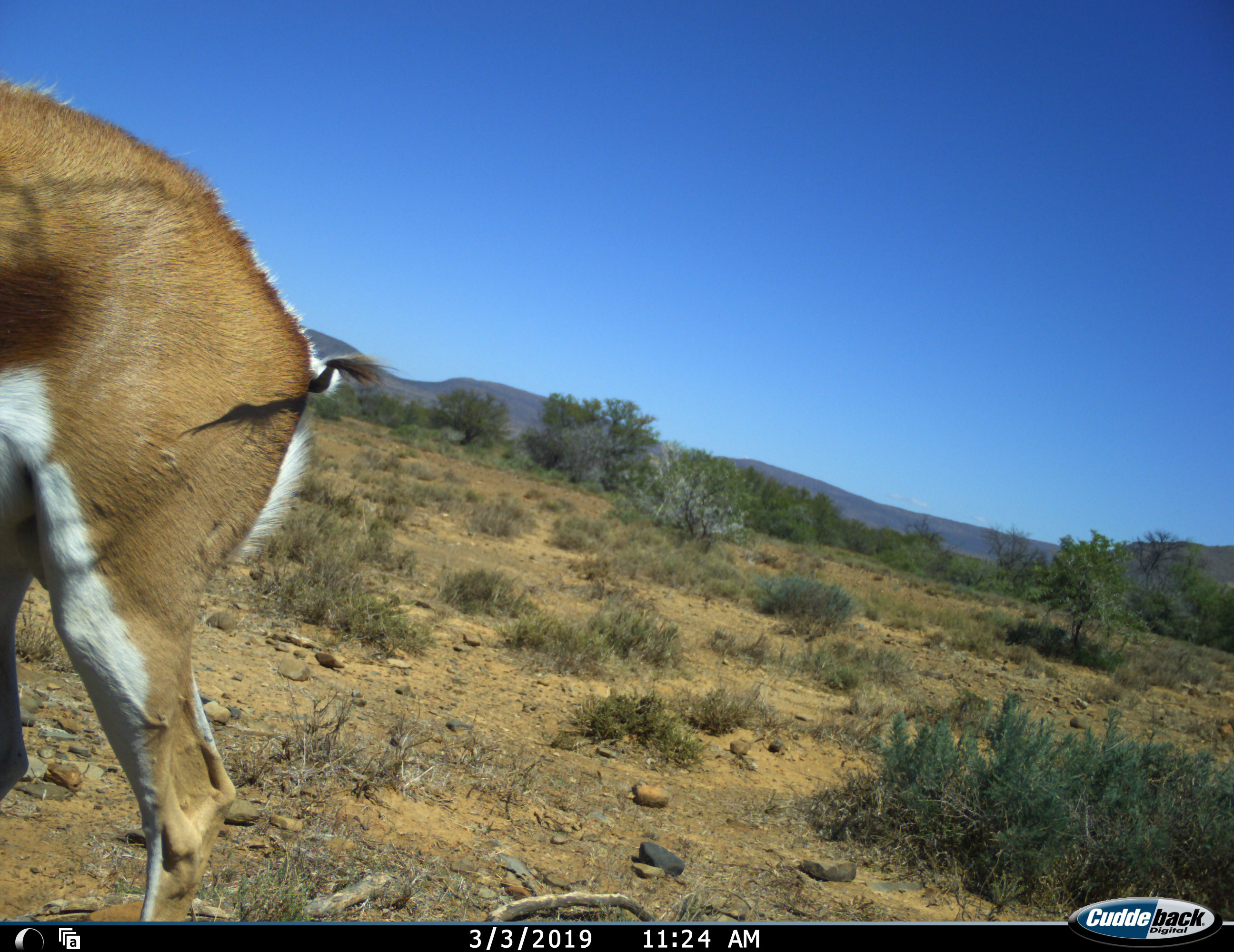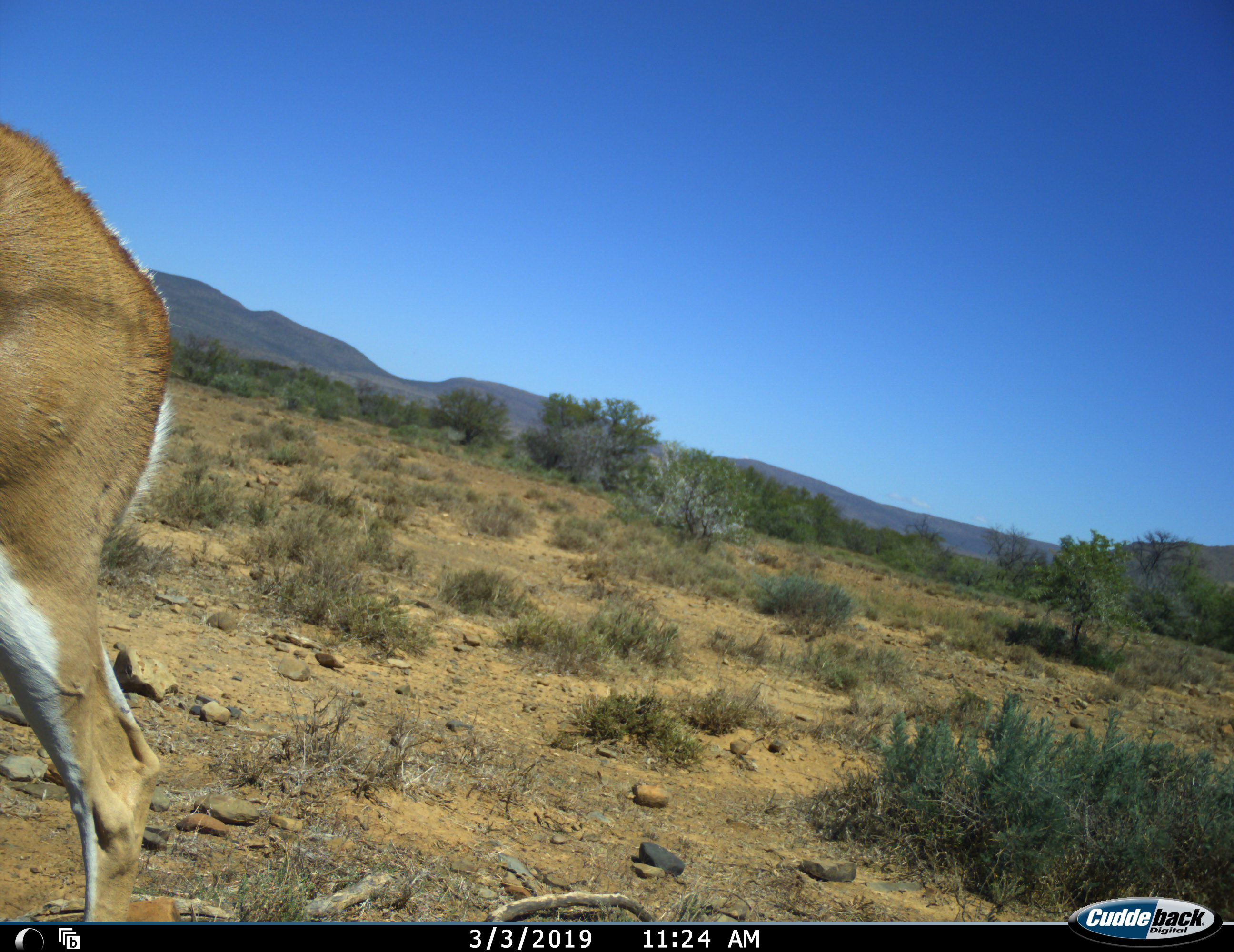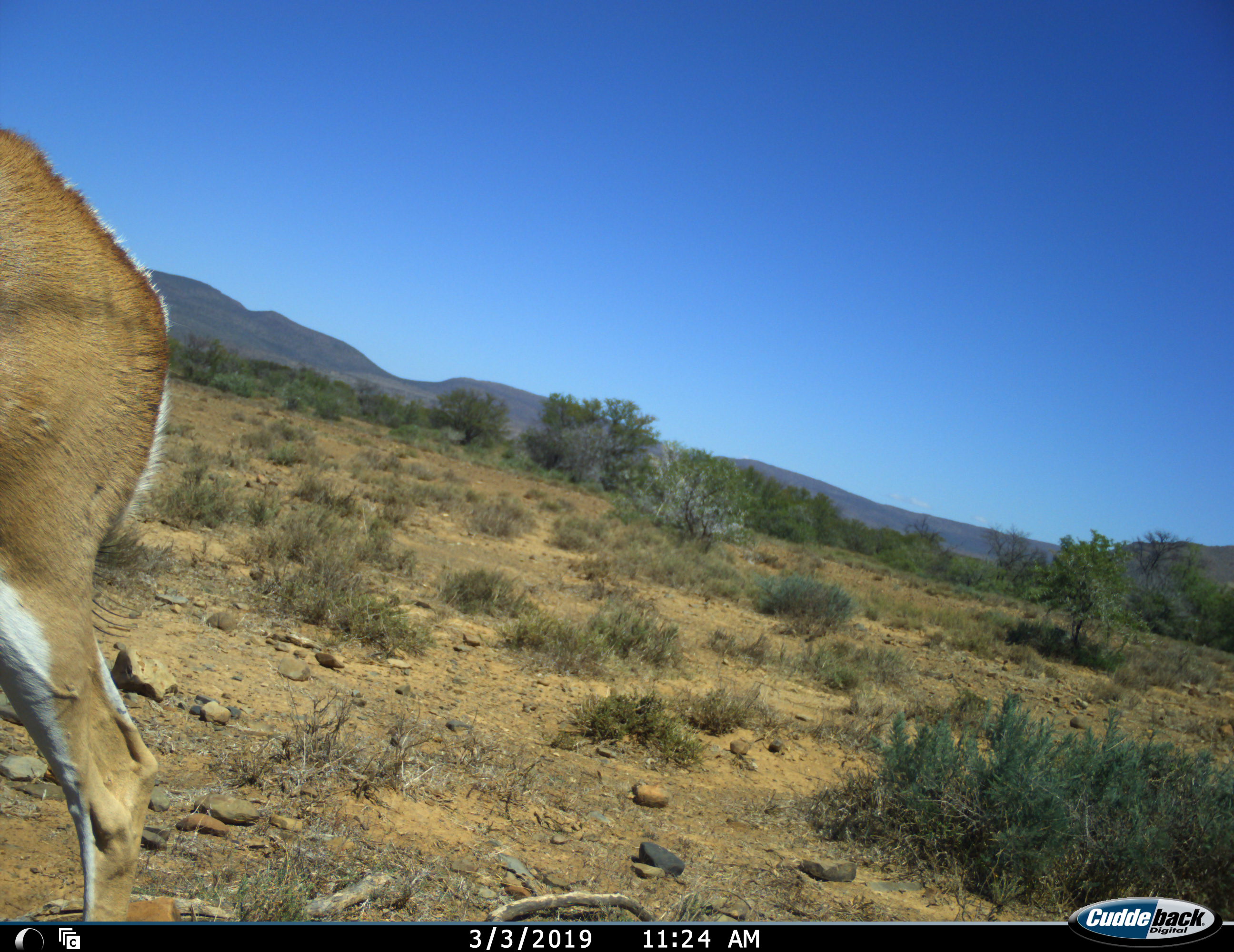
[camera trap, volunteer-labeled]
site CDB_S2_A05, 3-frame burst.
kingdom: Animalia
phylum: Chordata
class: Mammalia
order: Artiodactyla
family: Bovidae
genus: Antidorcas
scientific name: Antidorcas marsupialis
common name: springbok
Springbok (Antidorcas marsupialis), count 1. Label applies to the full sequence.